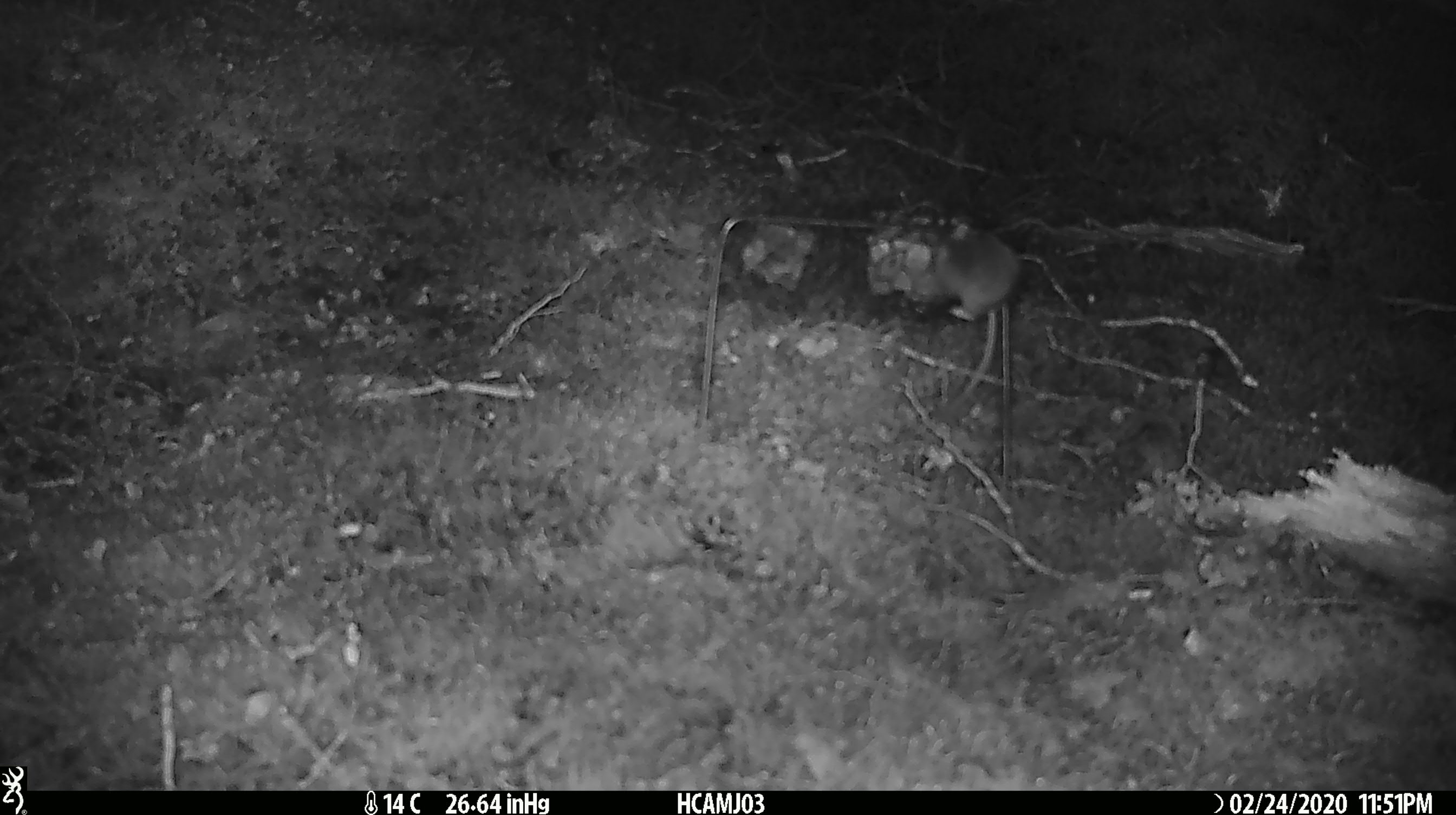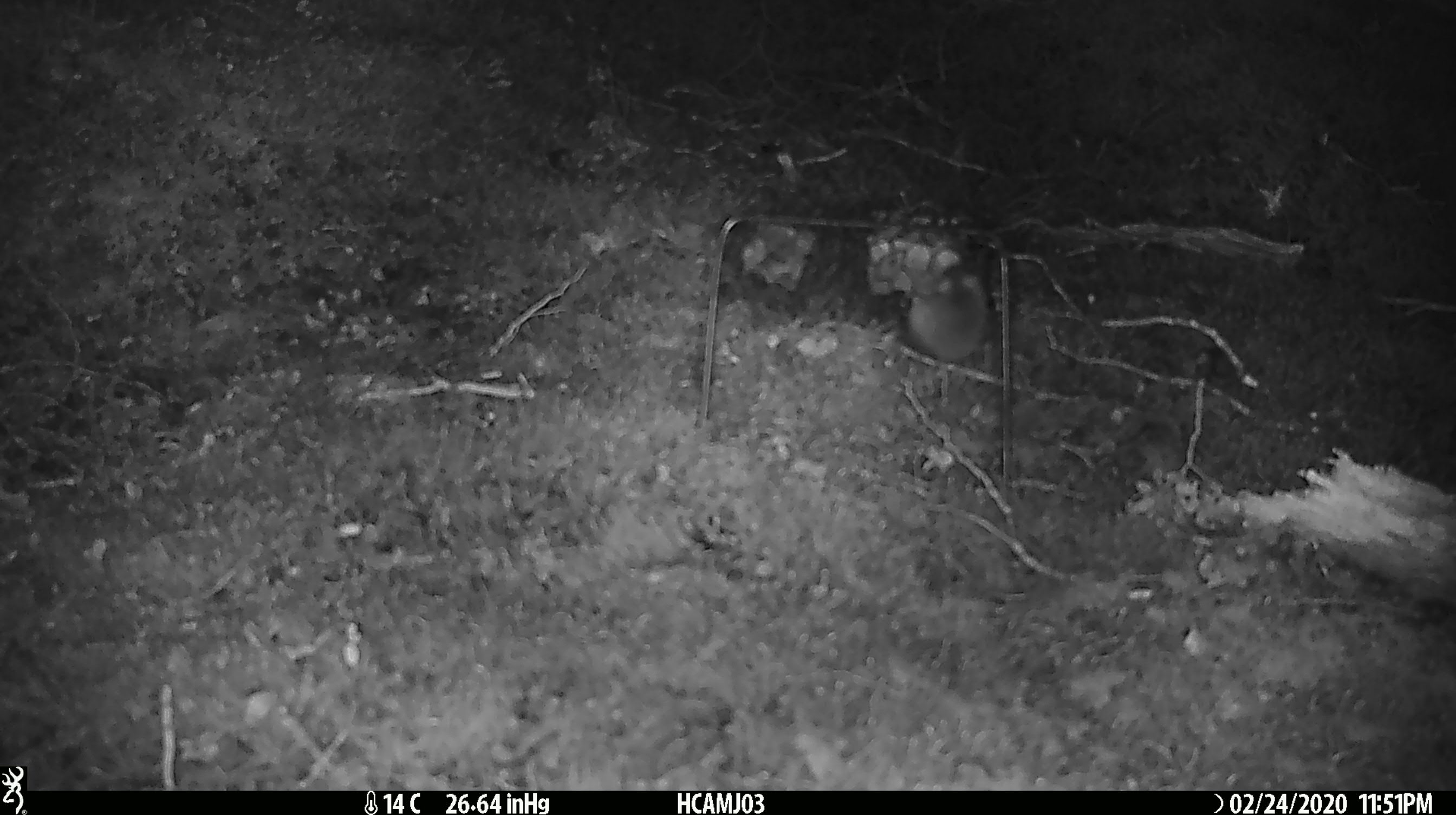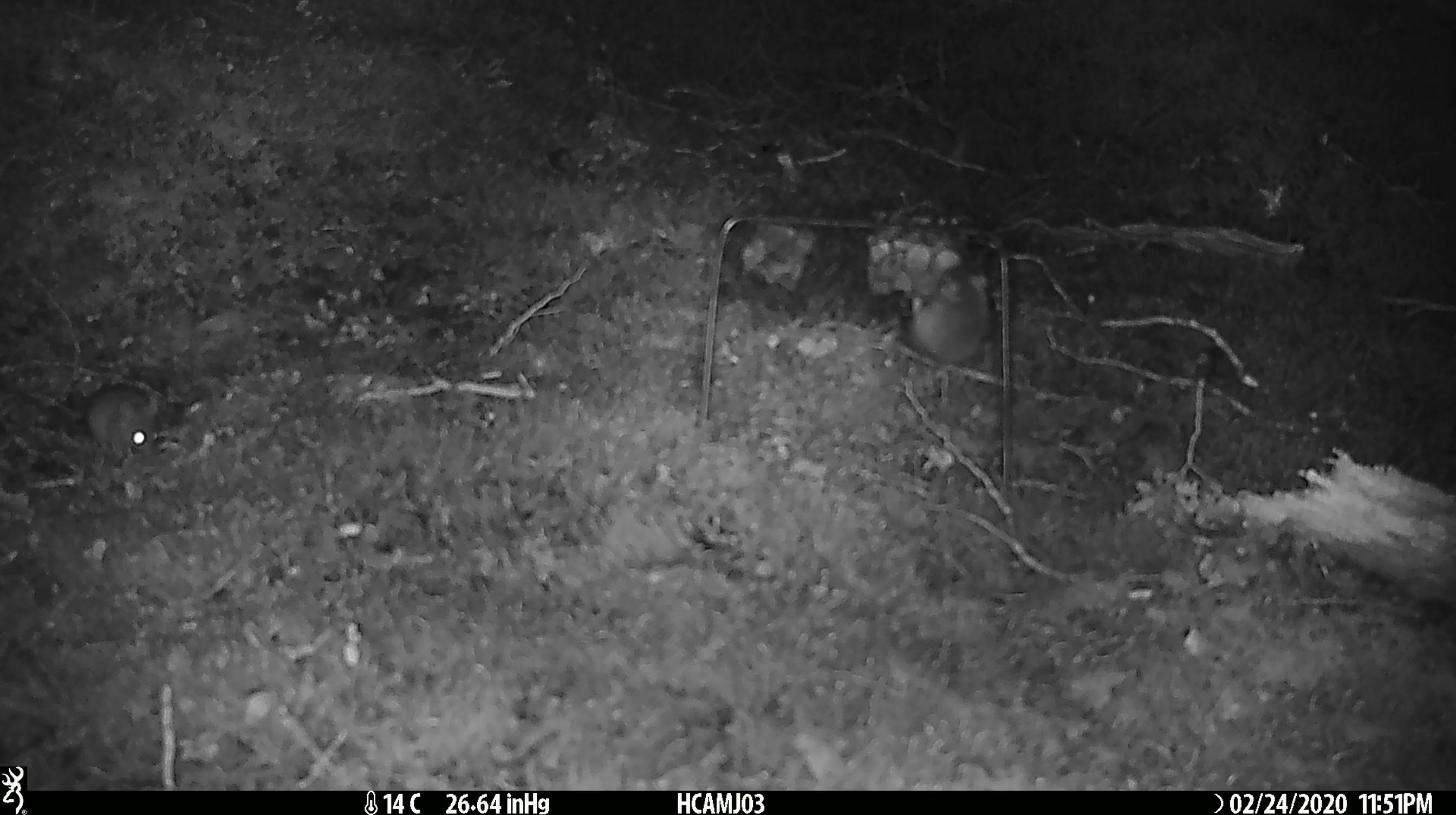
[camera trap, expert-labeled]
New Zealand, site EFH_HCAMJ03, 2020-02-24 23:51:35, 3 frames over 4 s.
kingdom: Animalia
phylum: Chordata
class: Mammalia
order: Rodentia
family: Muridae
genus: Mus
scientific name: Mus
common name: mouse